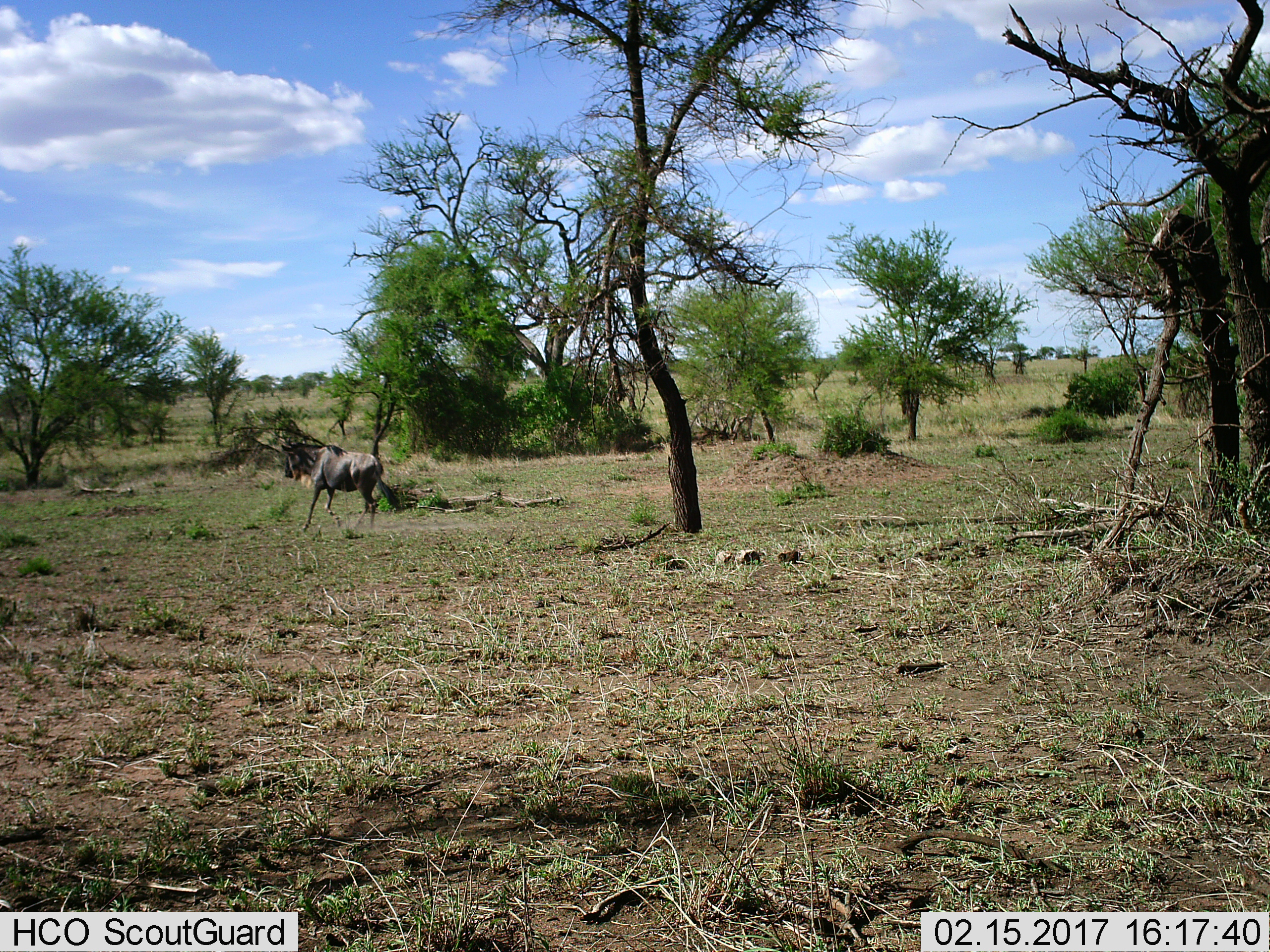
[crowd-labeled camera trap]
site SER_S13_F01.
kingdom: Animalia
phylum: Chordata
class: Mammalia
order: Artiodactyla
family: Bovidae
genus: Connochaetes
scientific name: Connochaetes taurinus taurinus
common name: blue wildebeest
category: wildebeestblue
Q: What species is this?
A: Wildebeestblue (blue wildebeest) (Connochaetes taurinus taurinus).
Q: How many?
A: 1.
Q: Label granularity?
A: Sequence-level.